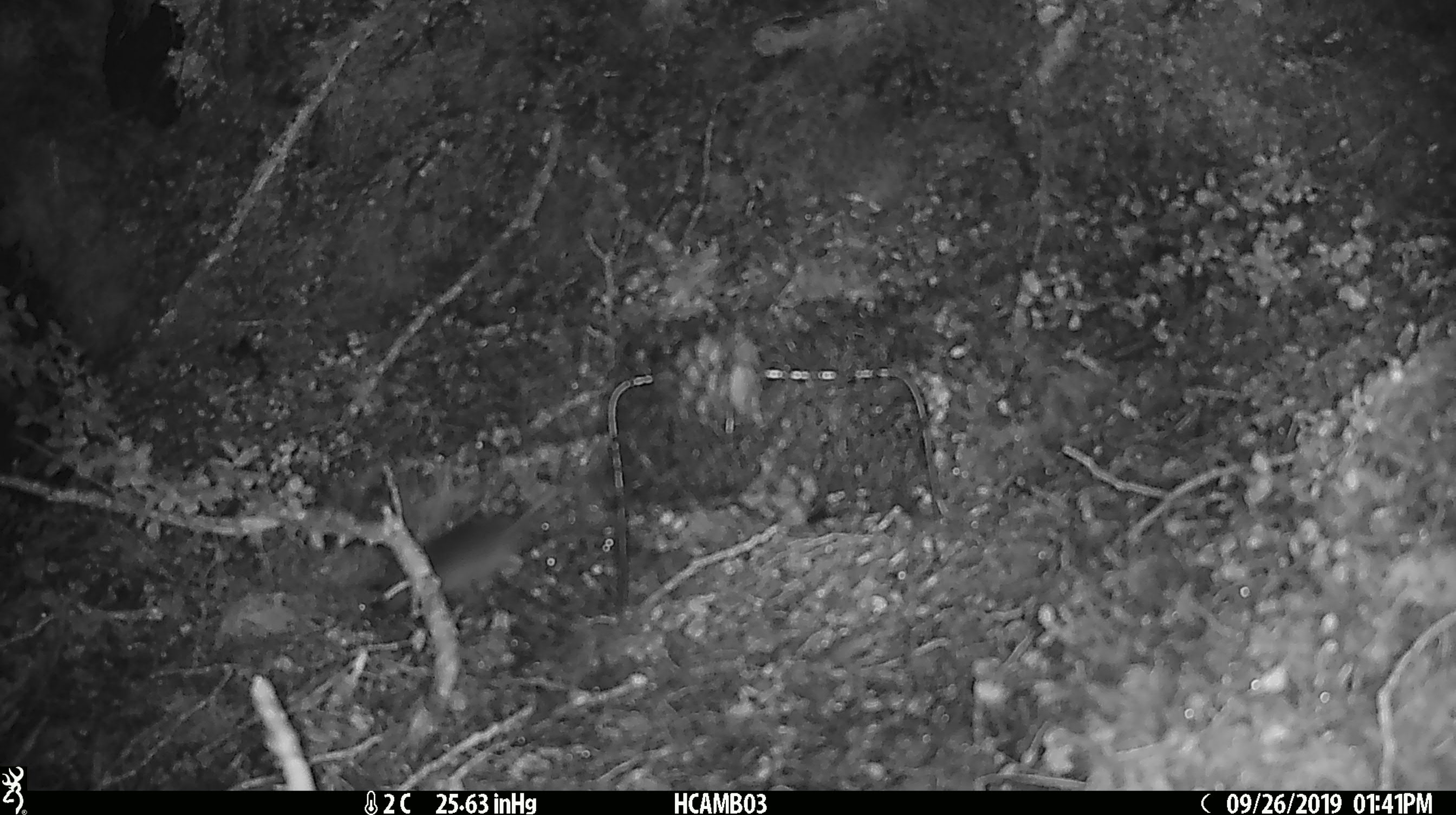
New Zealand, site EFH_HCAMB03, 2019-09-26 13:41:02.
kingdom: Animalia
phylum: Chordata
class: Mammalia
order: Rodentia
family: Muridae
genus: Mus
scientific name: Mus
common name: mouse